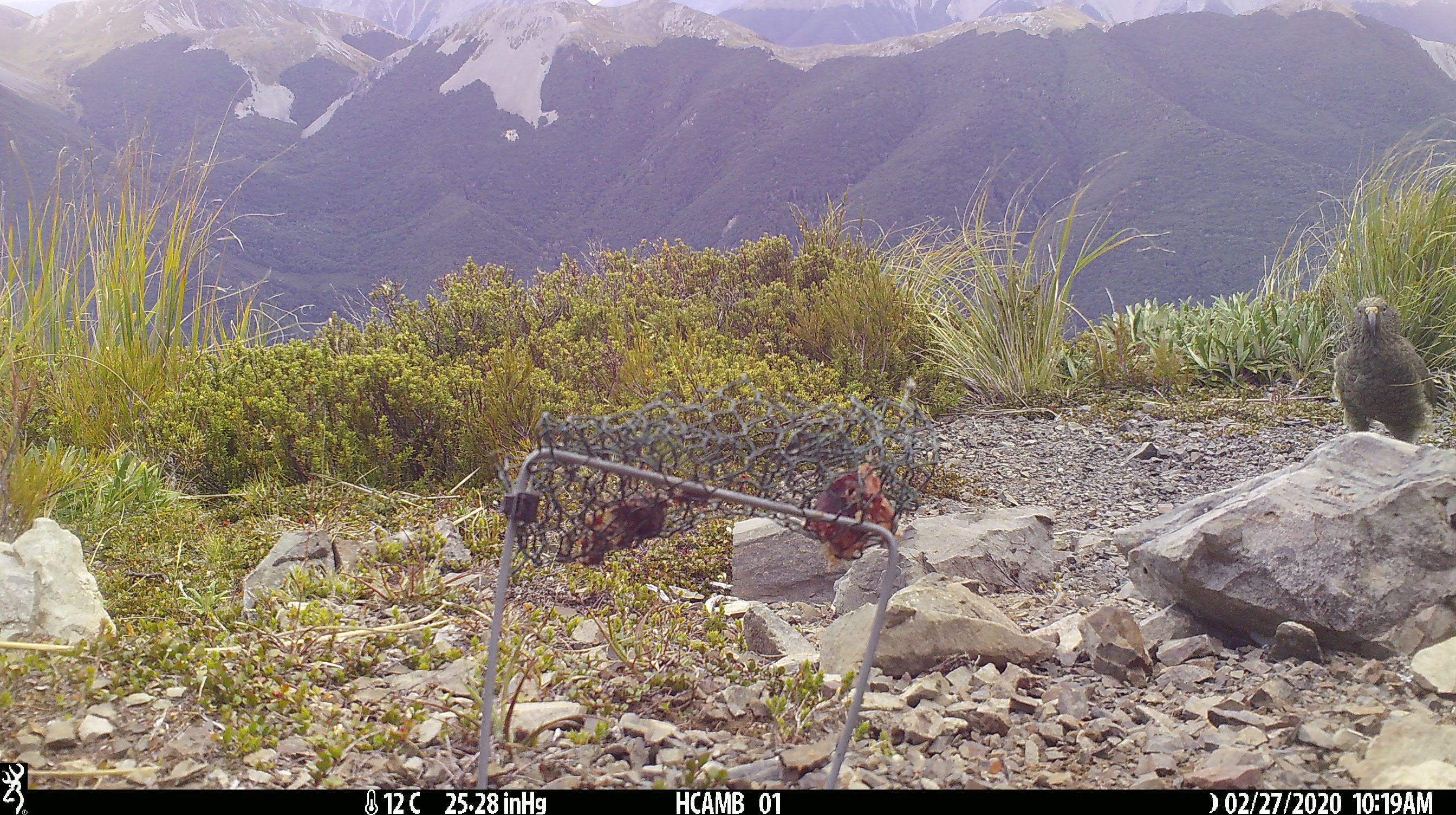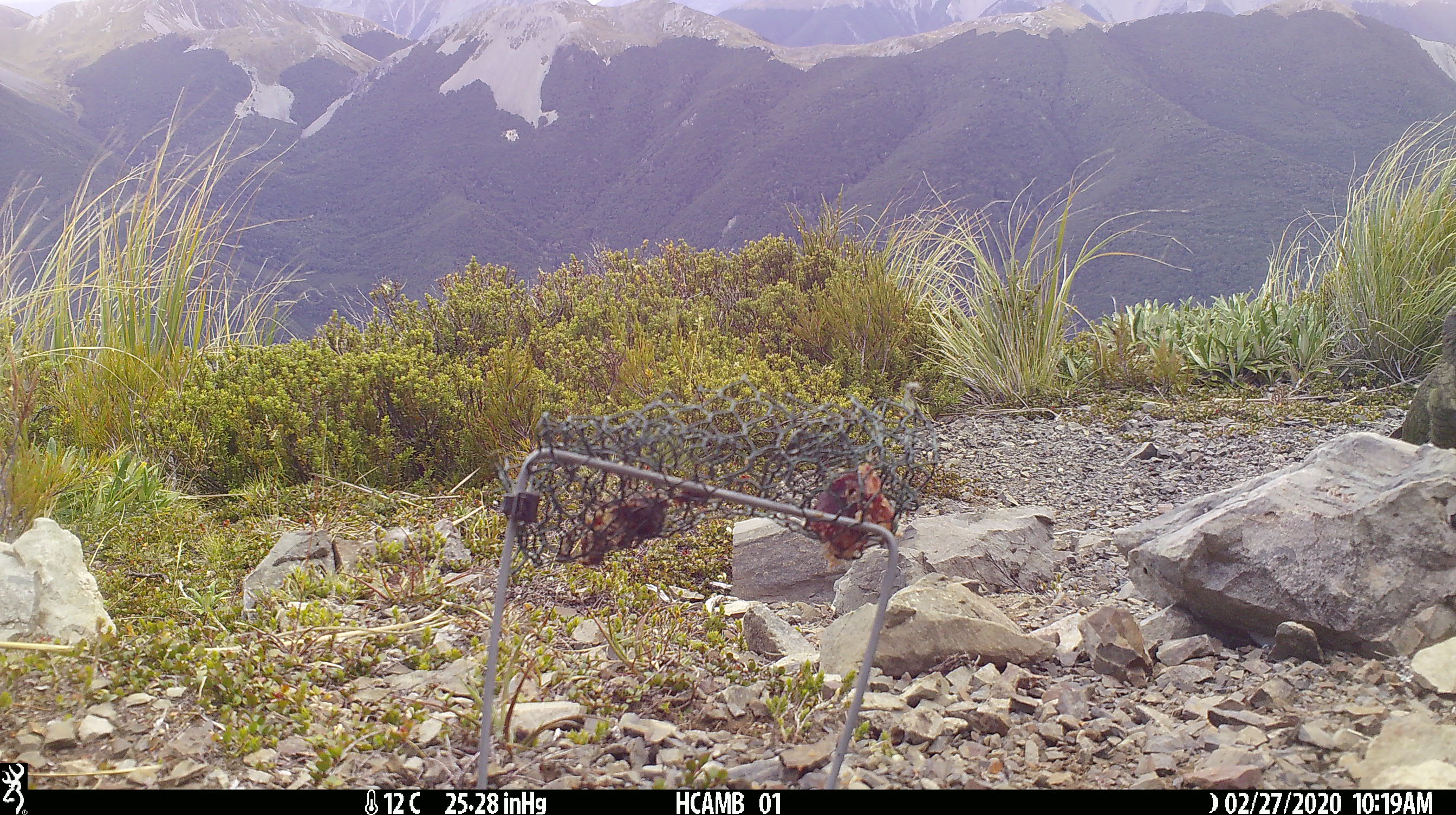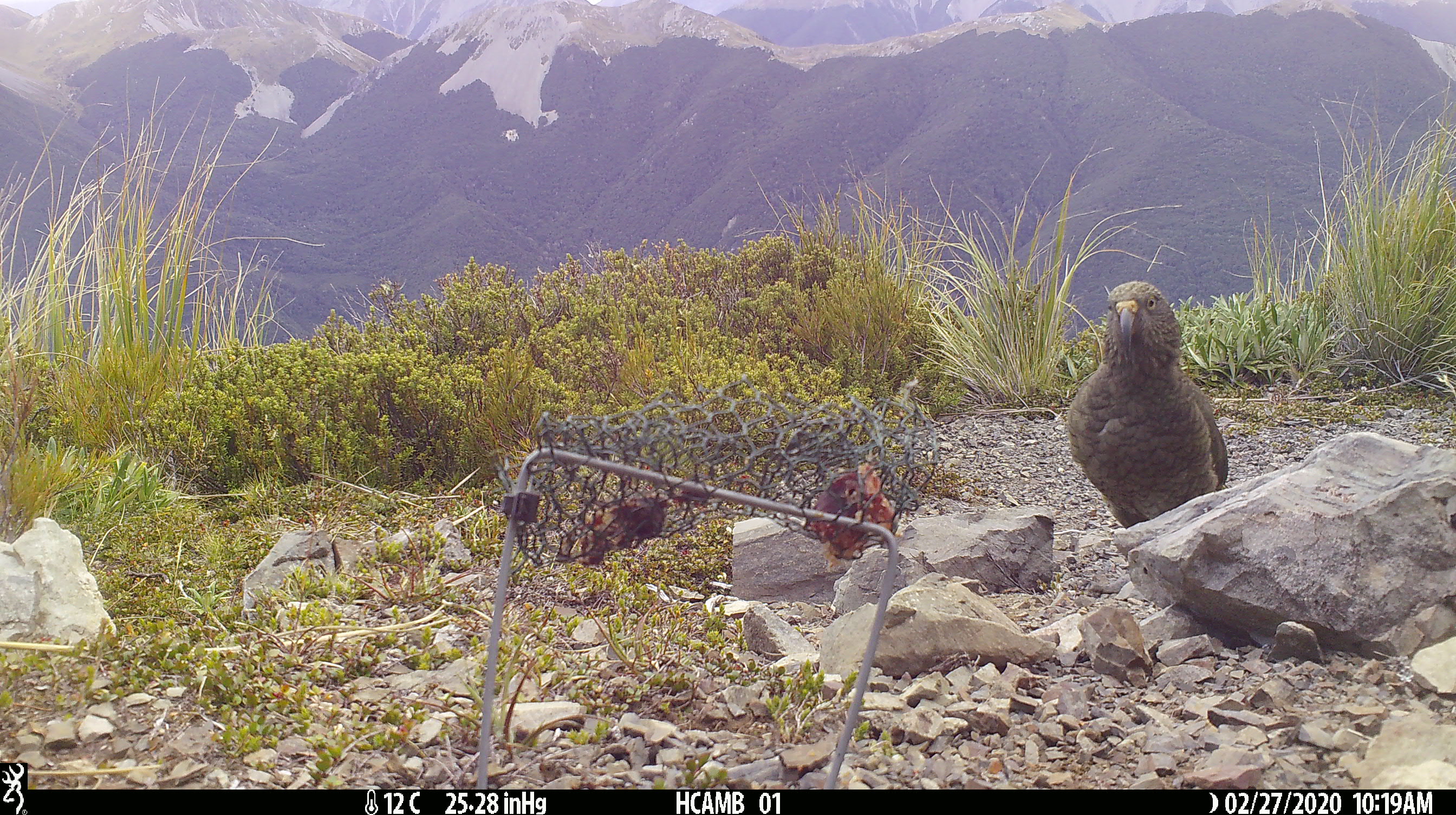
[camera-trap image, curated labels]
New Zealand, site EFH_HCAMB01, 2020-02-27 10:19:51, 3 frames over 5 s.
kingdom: Animalia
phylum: Chordata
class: Aves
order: Psittaciformes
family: Strigopidae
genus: Nestor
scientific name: Nestor notabilis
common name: kea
Kea (Nestor notabilis).